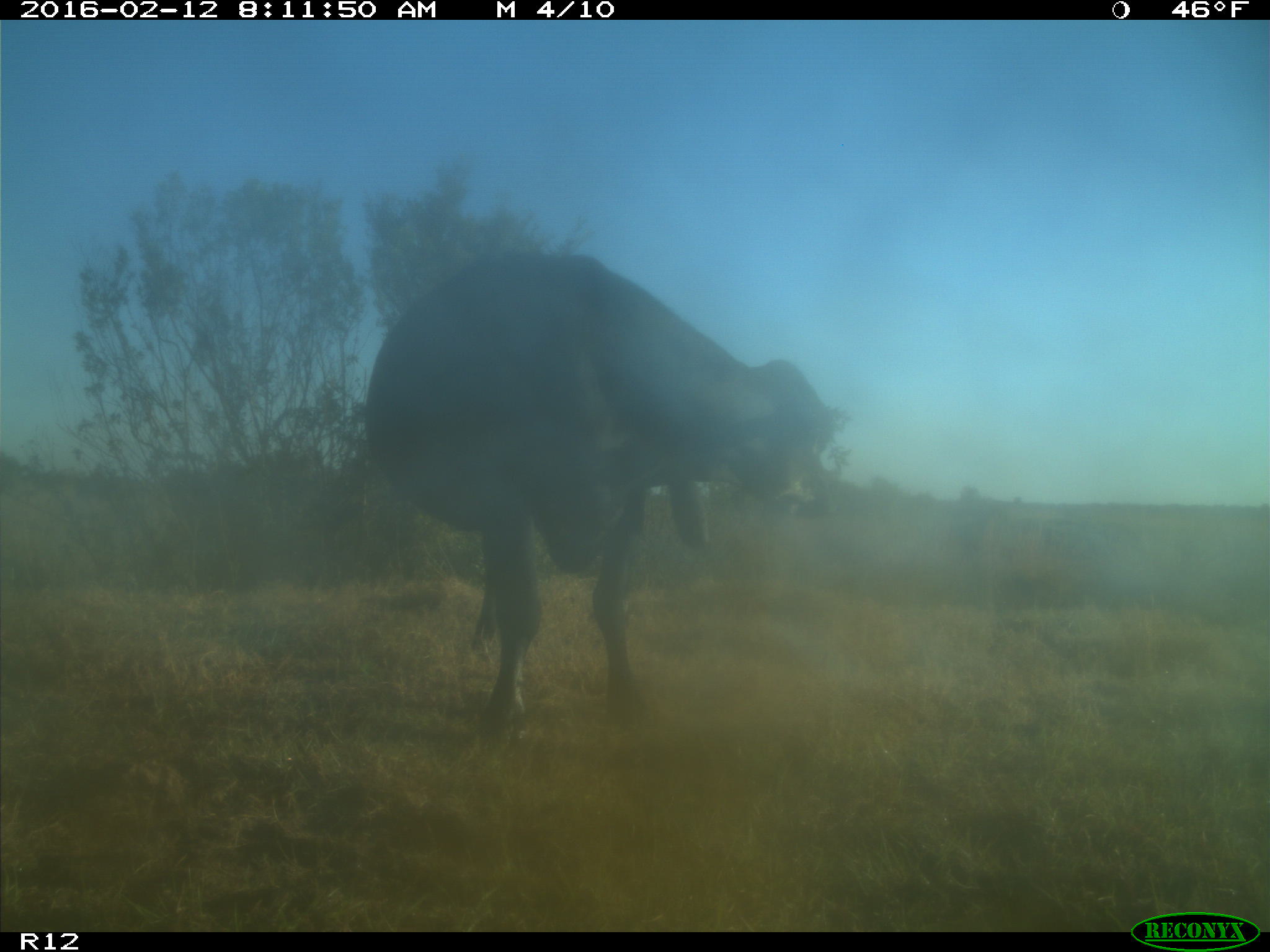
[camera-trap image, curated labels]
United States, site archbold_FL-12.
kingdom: Animalia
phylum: Chordata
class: Mammalia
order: Artiodactyla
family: Bovidae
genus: Bos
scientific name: Bos taurus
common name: domestic cow